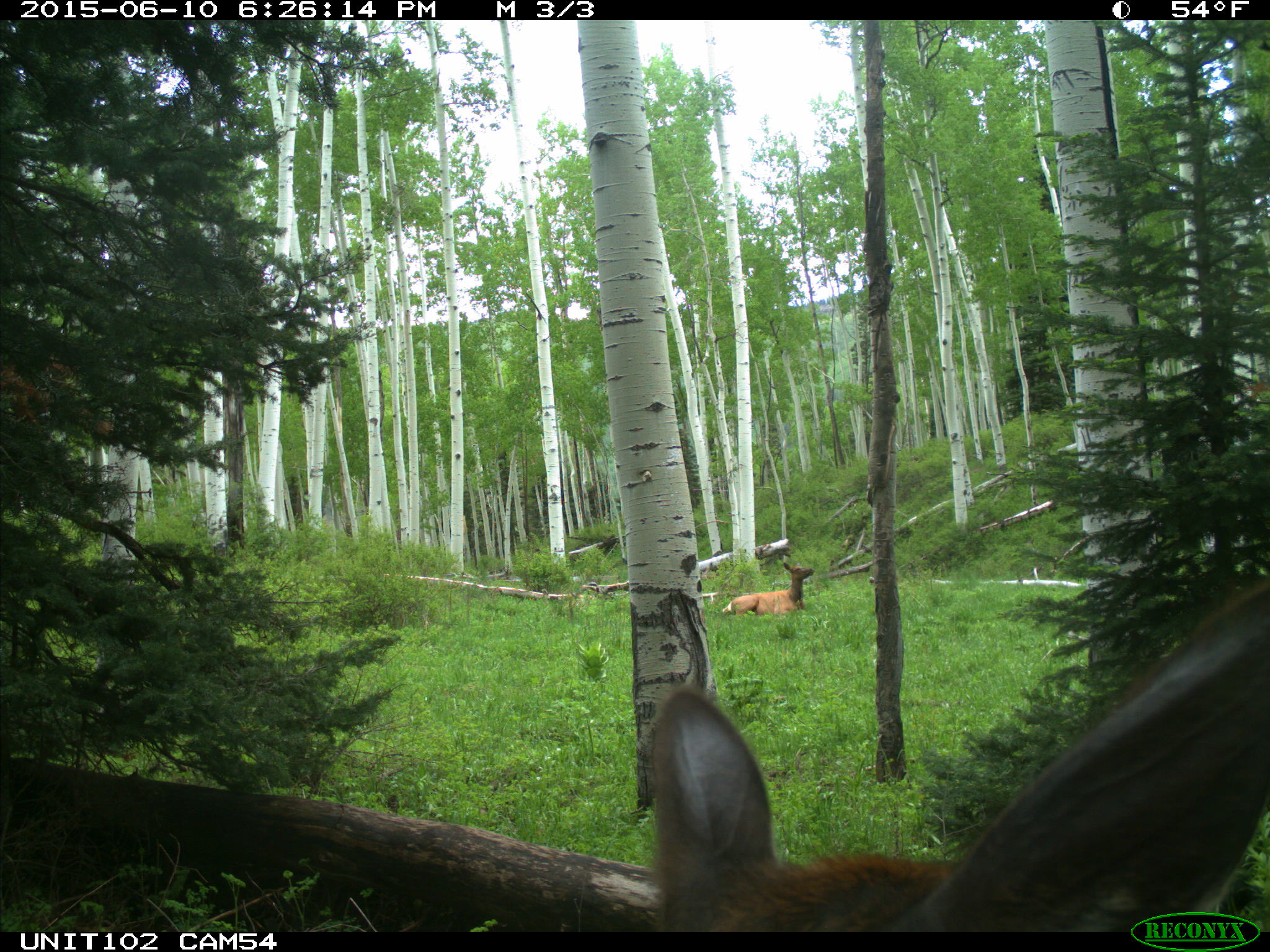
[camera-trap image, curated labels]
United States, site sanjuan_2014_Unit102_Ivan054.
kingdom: Animalia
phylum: Chordata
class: Mammalia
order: Artiodactyla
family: Cervidae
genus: Cervus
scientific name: Cervus elaphus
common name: red deer